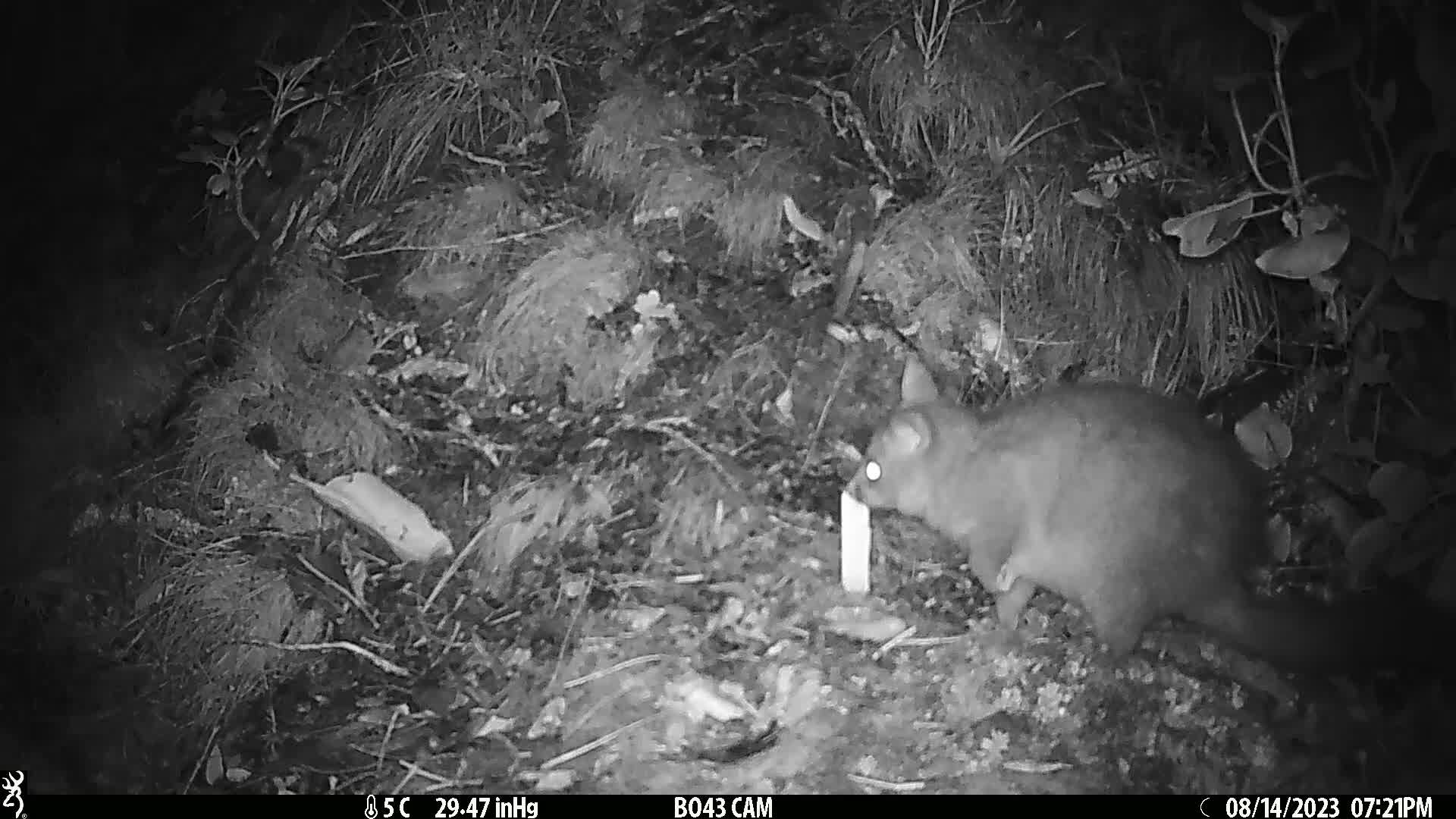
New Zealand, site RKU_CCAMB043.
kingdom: Animalia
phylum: Chordata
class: Mammalia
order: Diprotodontia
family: Phalangeridae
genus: Trichosurus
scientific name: Trichosurus vulpecula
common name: common brushtail possum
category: possum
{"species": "possum (common brushtail possum) (Trichosurus vulpecula)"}